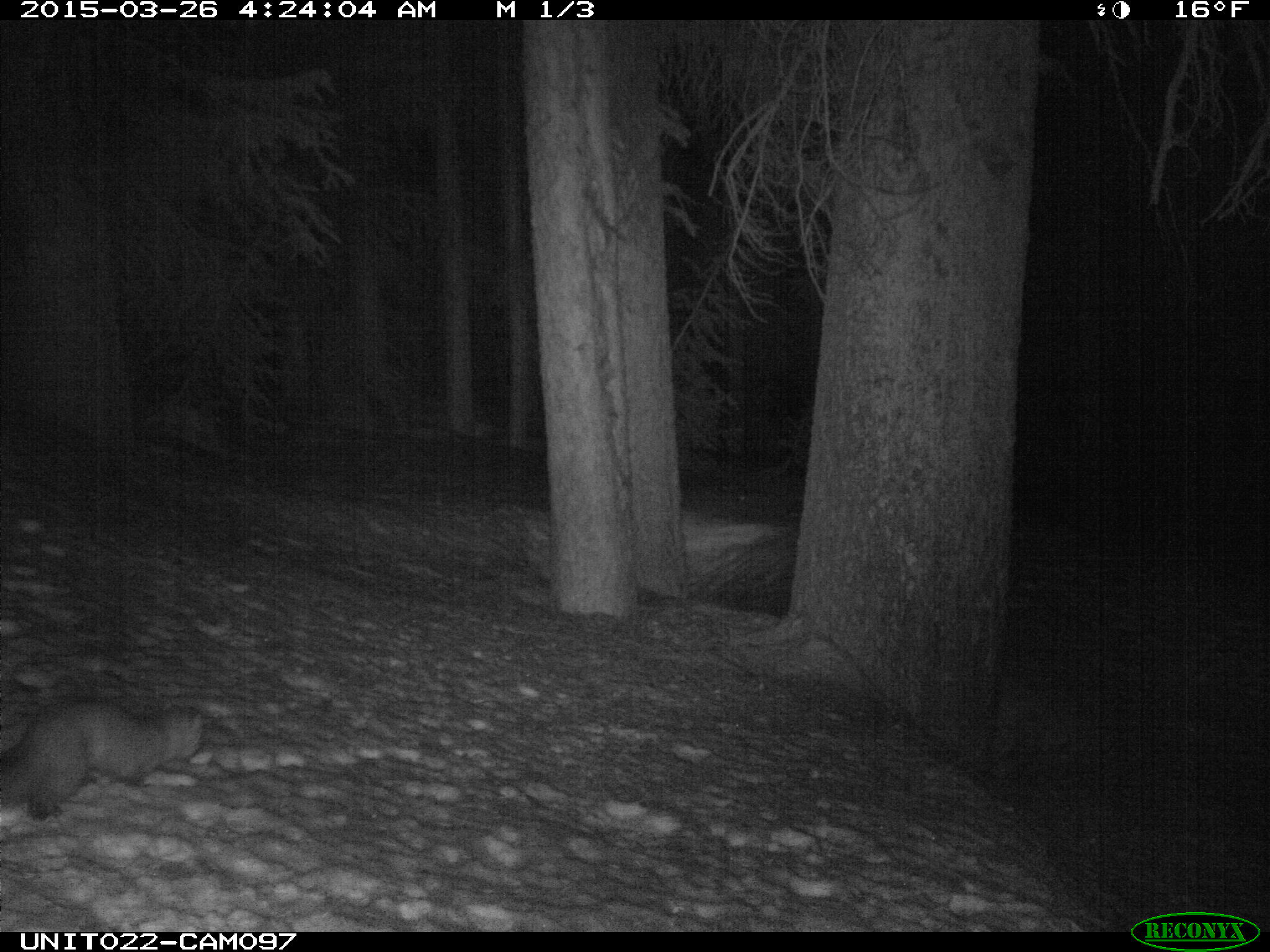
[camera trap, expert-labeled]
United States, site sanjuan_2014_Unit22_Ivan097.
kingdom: Animalia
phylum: Chordata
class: Mammalia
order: Carnivora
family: Mustelidae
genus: Martes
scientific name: Martes americana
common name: american marten